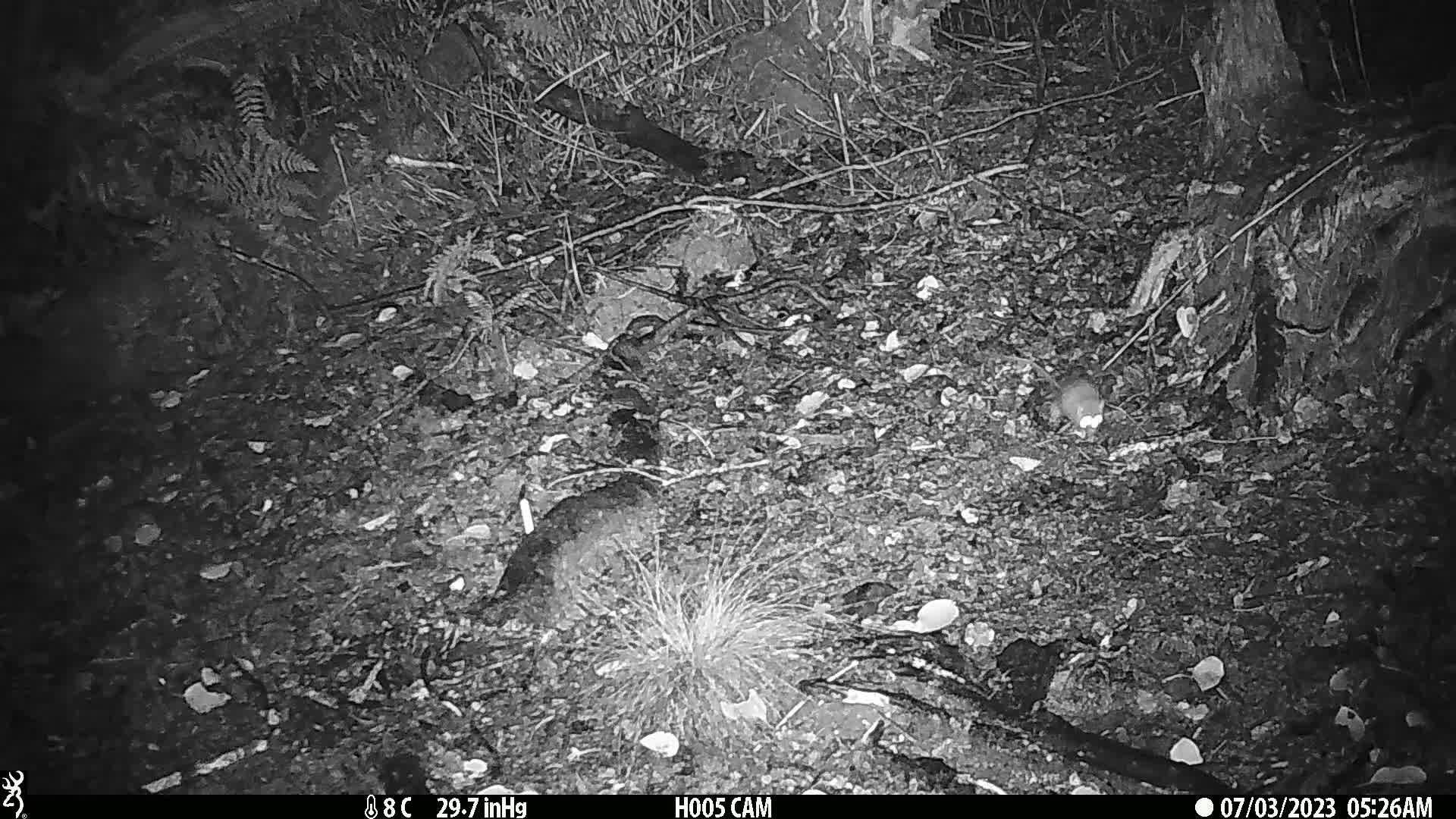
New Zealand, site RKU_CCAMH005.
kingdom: Animalia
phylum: Chordata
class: Mammalia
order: Rodentia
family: Muridae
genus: Rattus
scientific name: Rattus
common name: rat